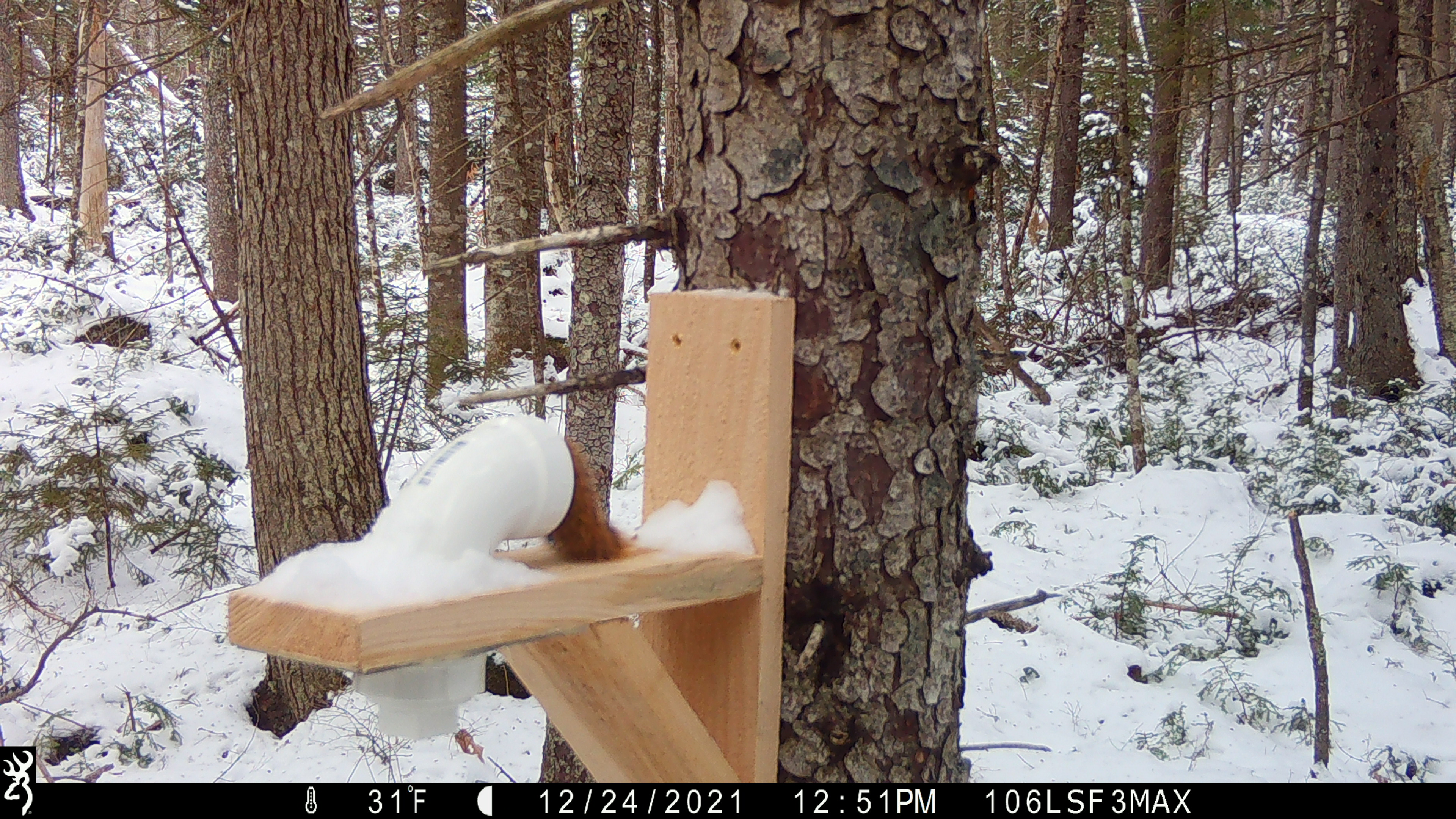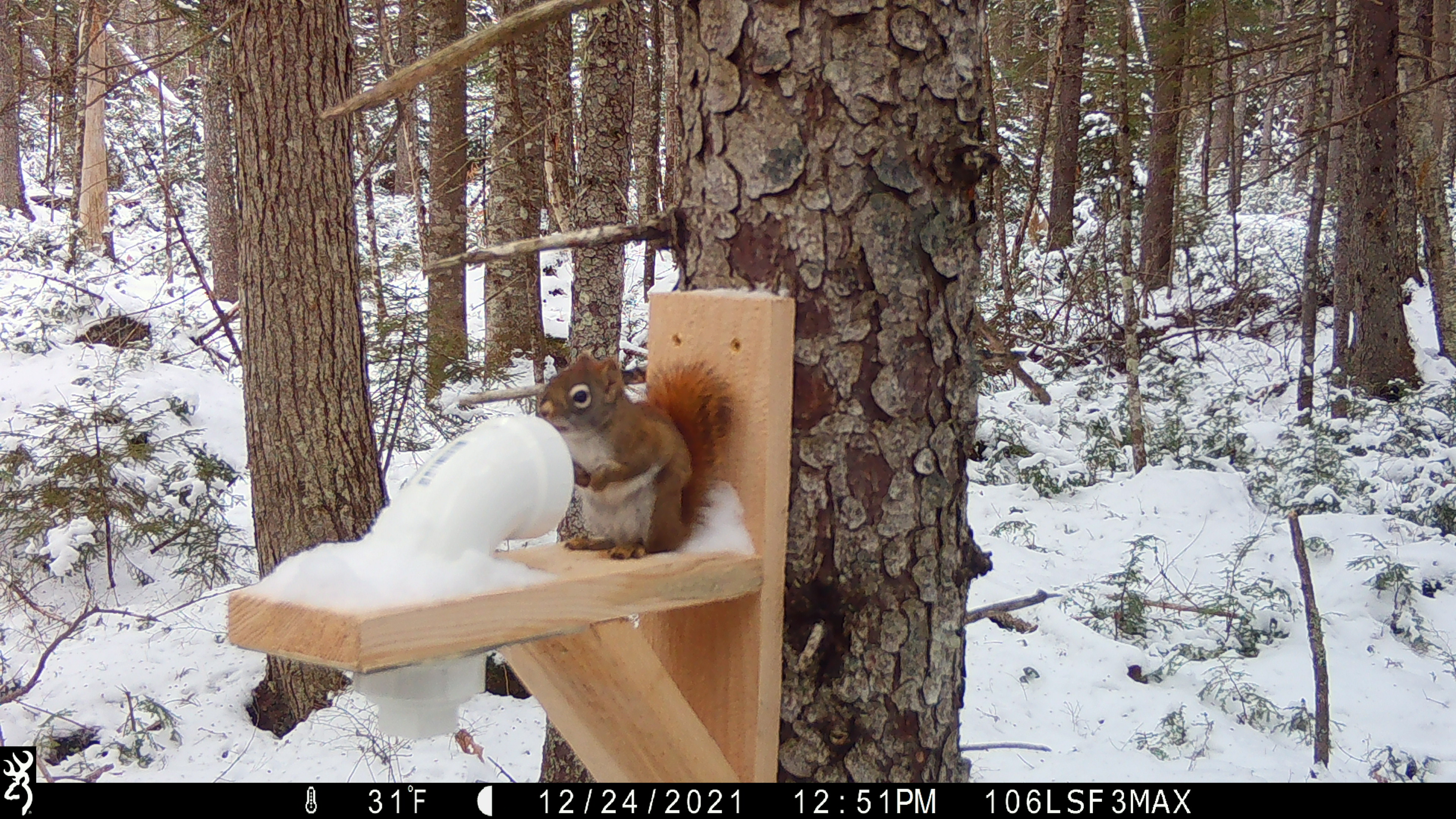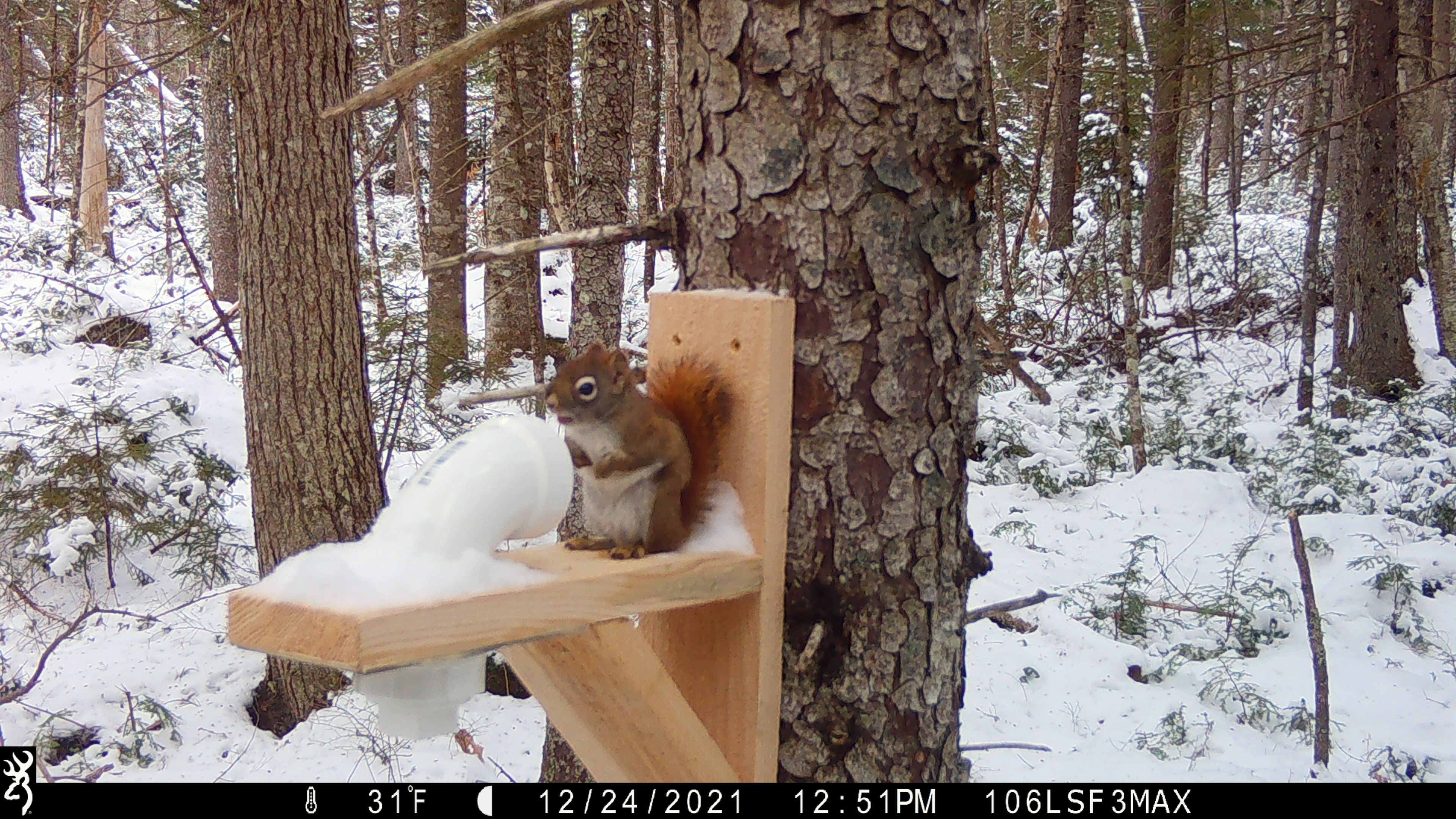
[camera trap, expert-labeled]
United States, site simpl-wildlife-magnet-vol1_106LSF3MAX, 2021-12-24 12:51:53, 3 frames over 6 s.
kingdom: Animalia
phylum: Chordata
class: Mammalia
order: Rodentia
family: Sciuridae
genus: Tamiasciurus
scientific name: Tamiasciurus hudsonicus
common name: red squirrel